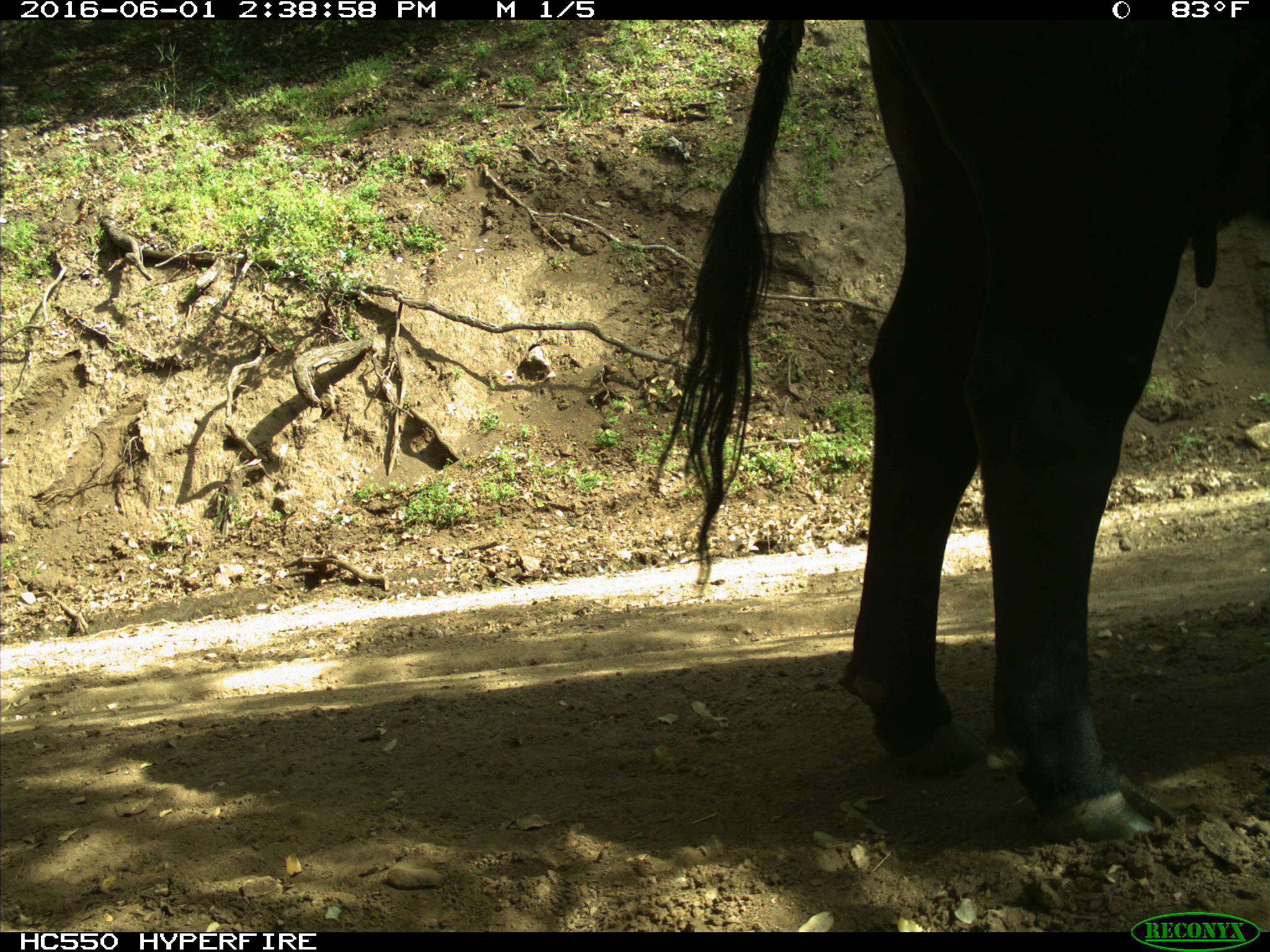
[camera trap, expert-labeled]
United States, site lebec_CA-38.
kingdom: Animalia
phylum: Chordata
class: Mammalia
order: Artiodactyla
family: Bovidae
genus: Bos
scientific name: Bos taurus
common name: domestic cow